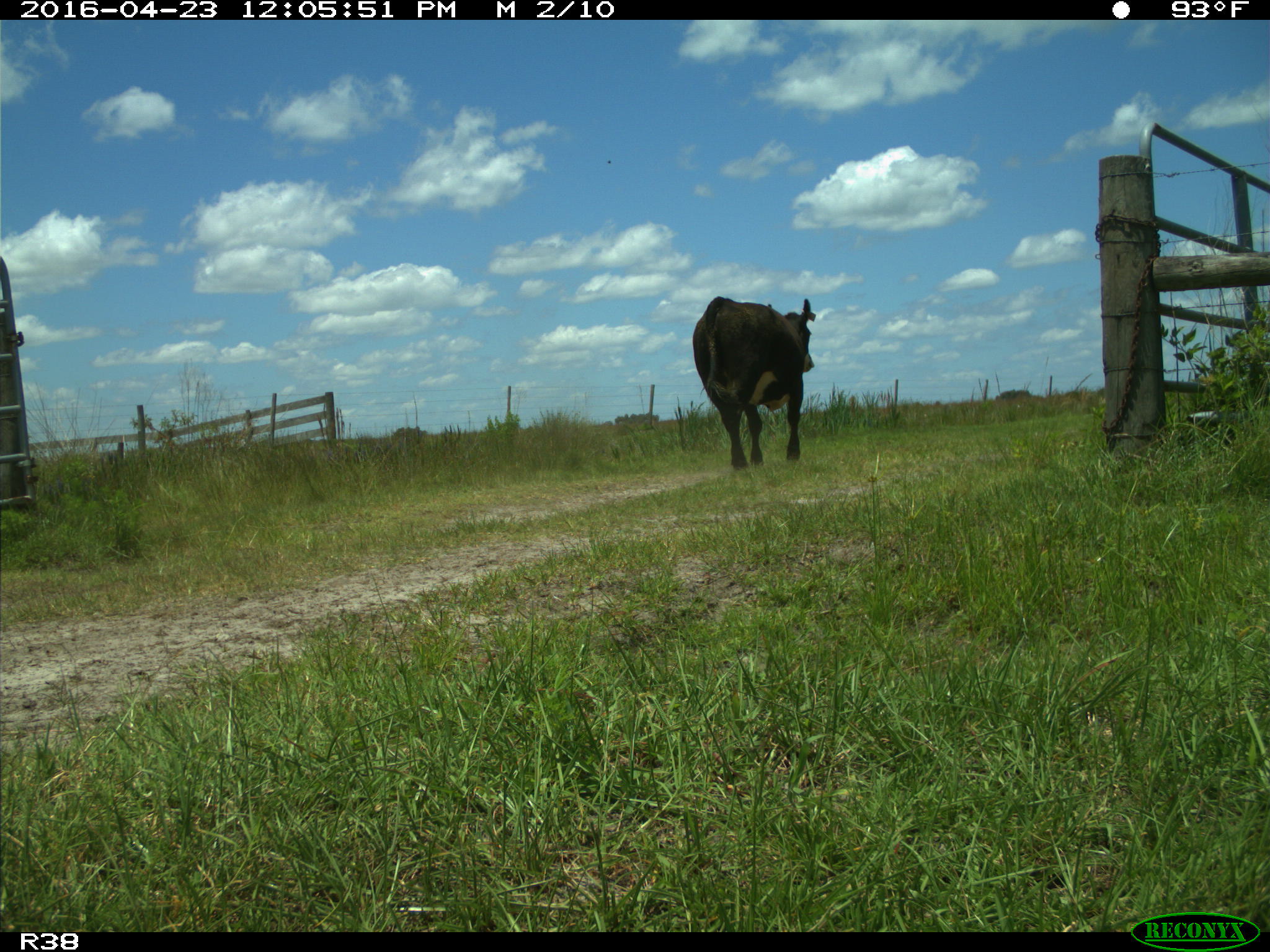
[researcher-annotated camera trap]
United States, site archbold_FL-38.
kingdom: Animalia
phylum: Chordata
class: Mammalia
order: Artiodactyla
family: Bovidae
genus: Bos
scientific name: Bos taurus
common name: domestic cow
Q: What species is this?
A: Bos taurus (domestic cow).